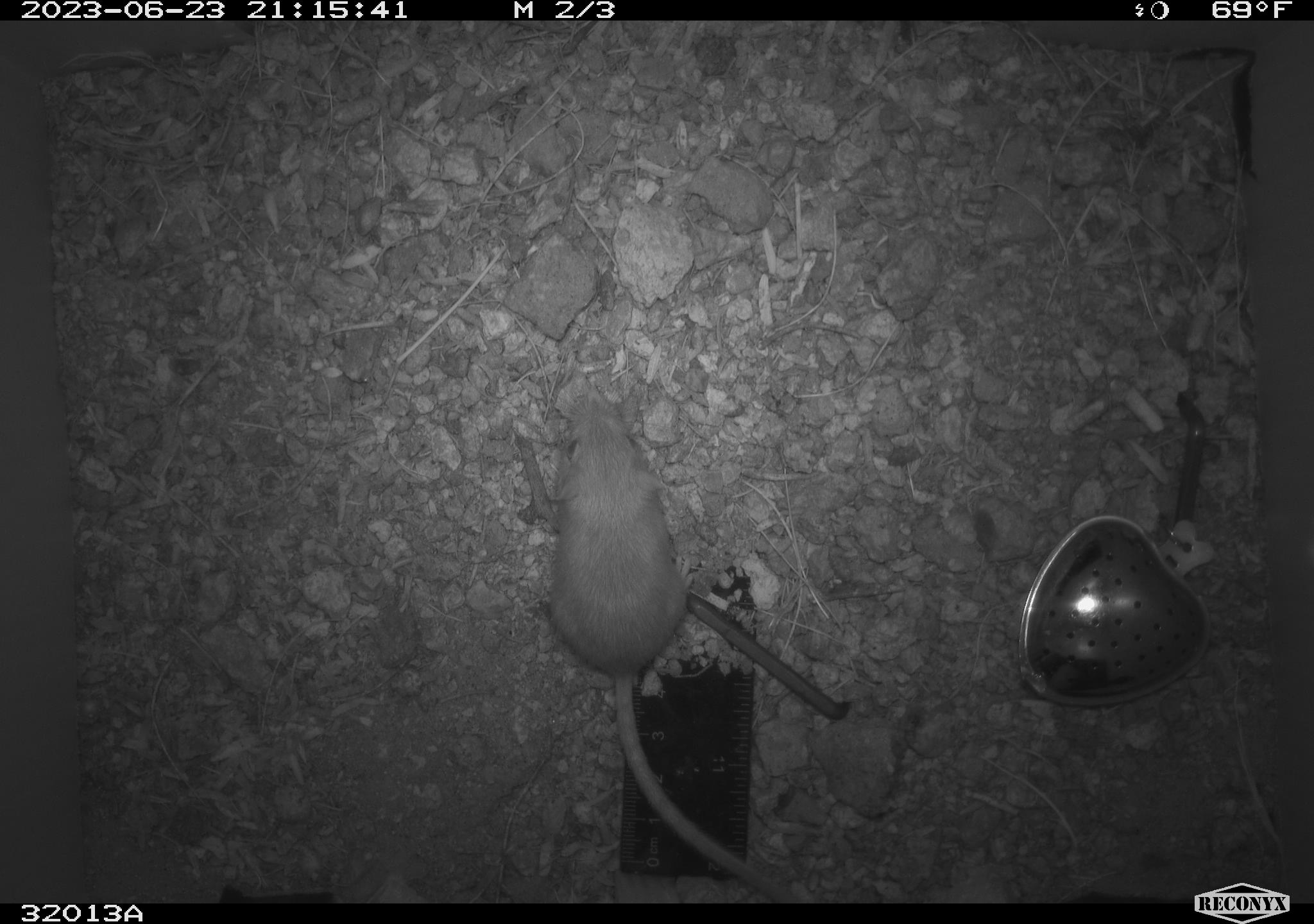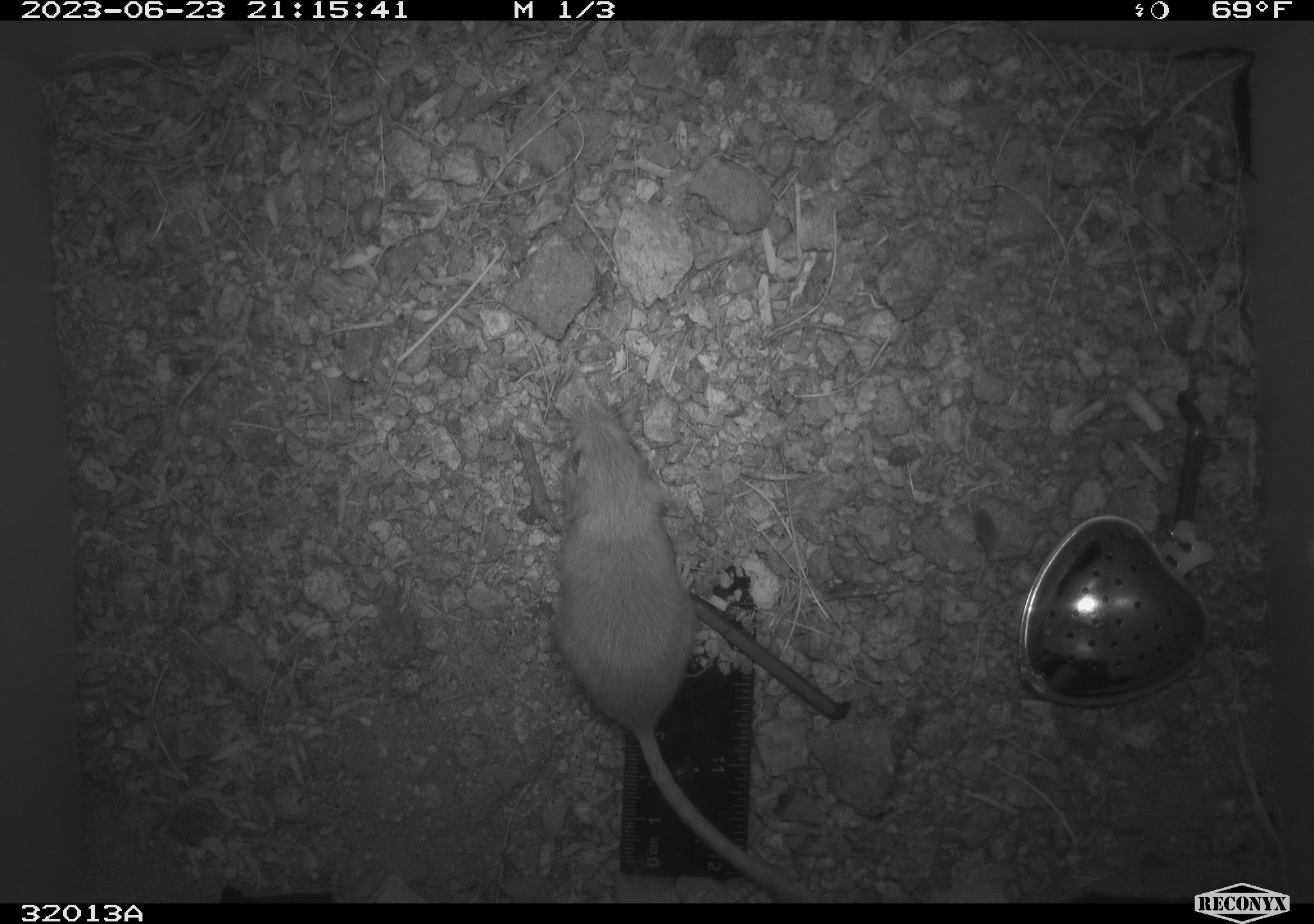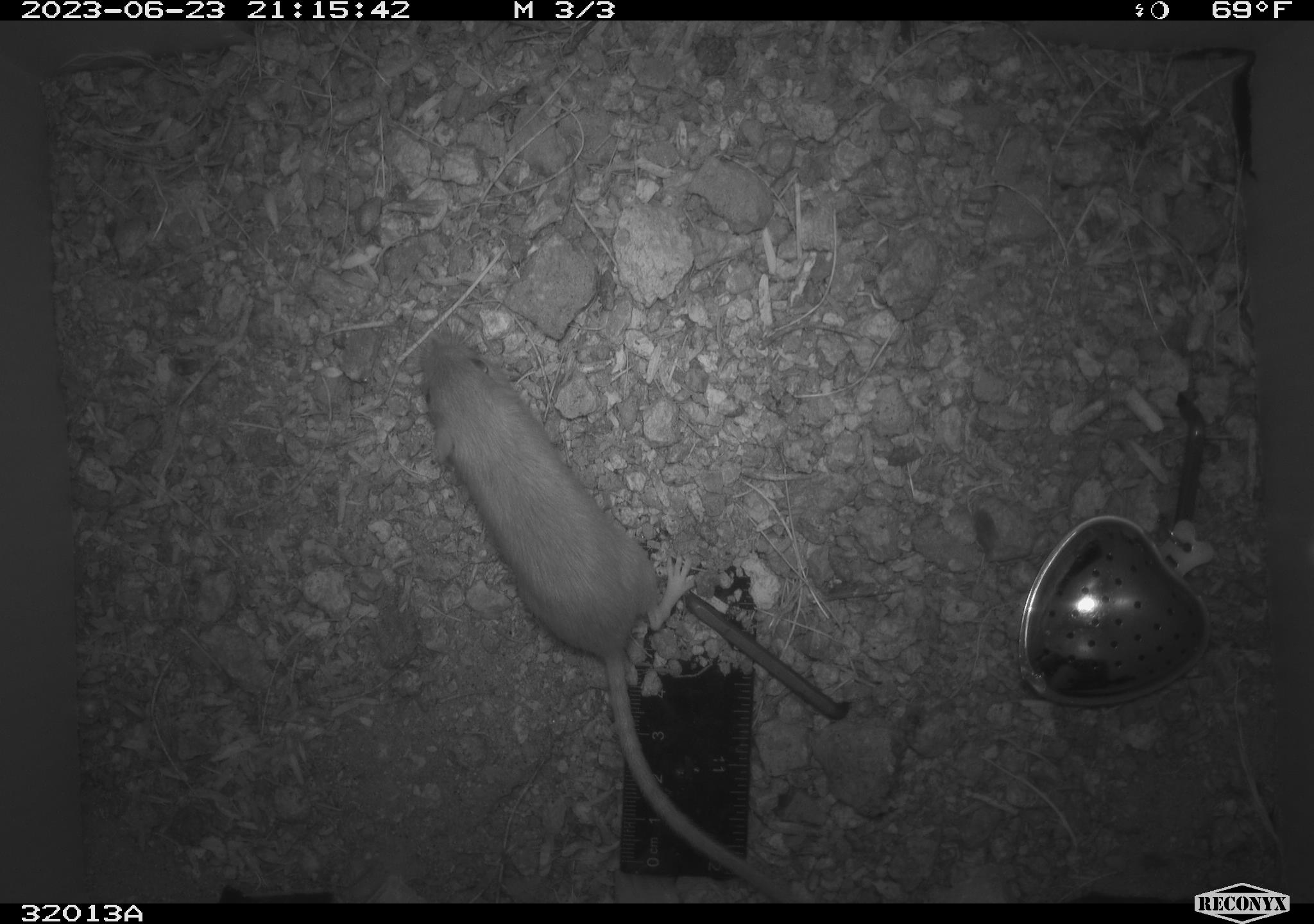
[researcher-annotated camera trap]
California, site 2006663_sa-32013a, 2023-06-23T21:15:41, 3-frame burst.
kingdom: Animalia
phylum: Chordata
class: Mammalia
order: Rodentia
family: Heteromyidae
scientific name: Heteromyidae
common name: kangaroo rats and pocket mice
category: heteromyidae family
Heteromyidae family (kangaroo rats and pocket mice) (Heteromyidae).